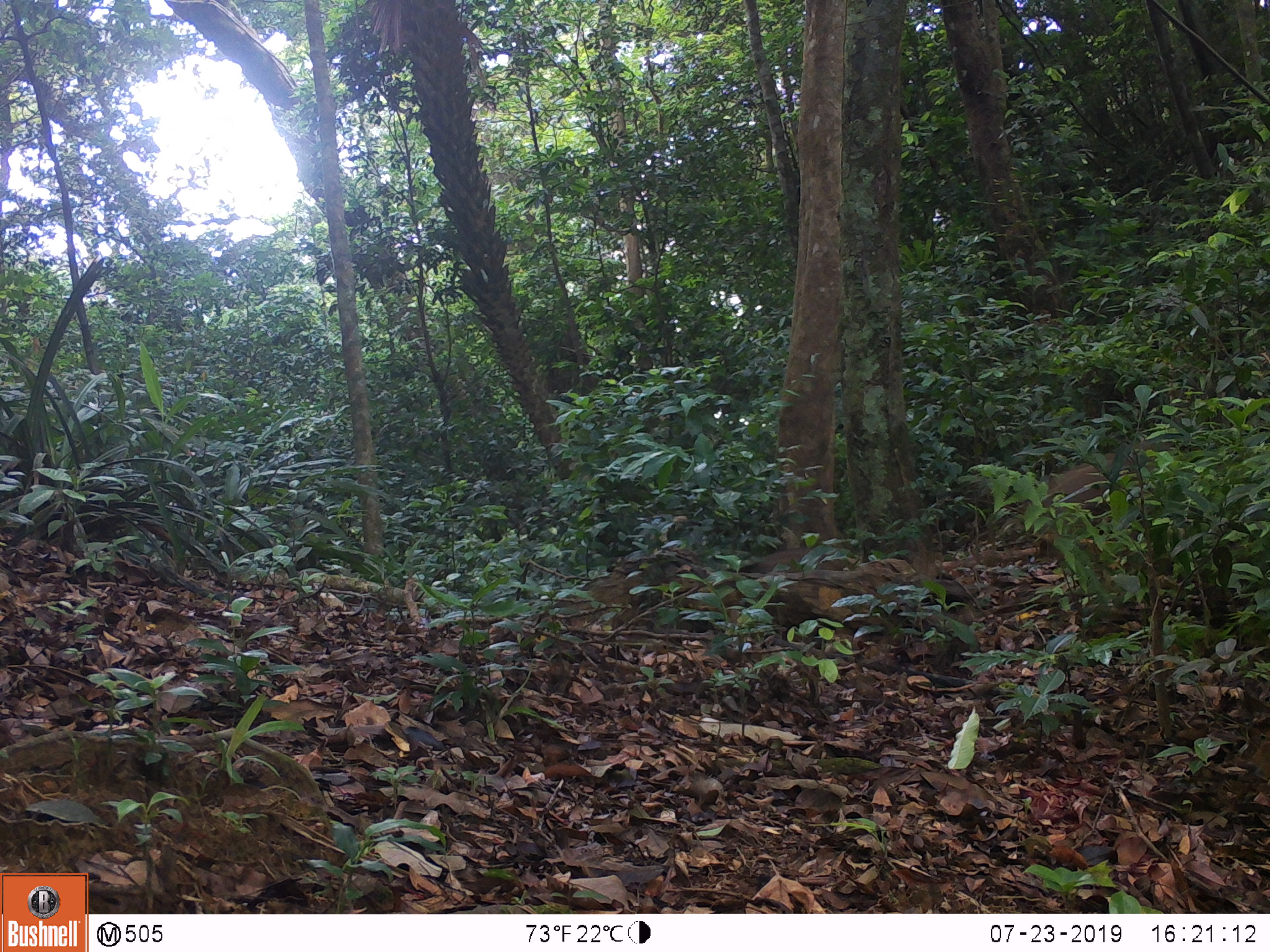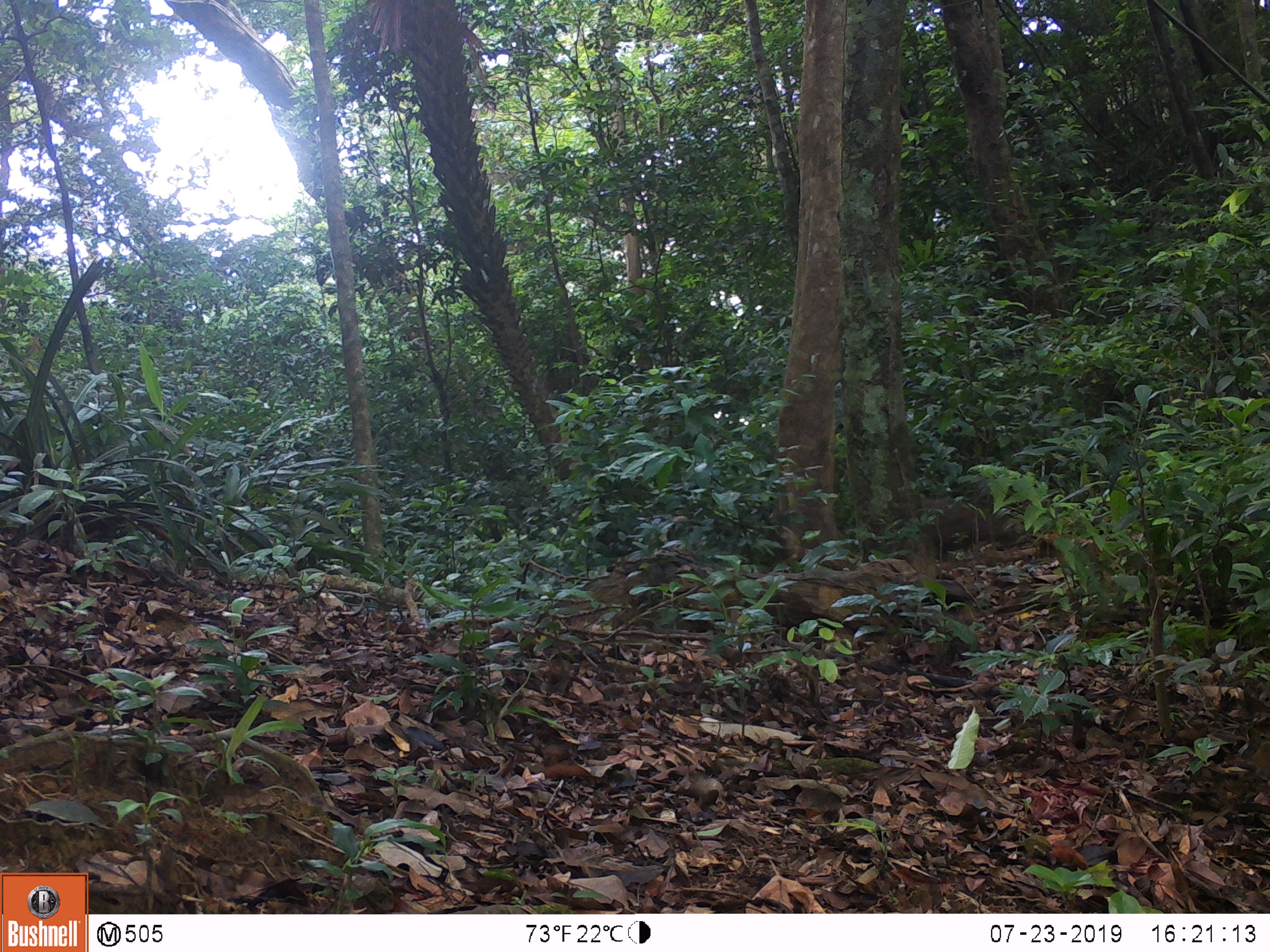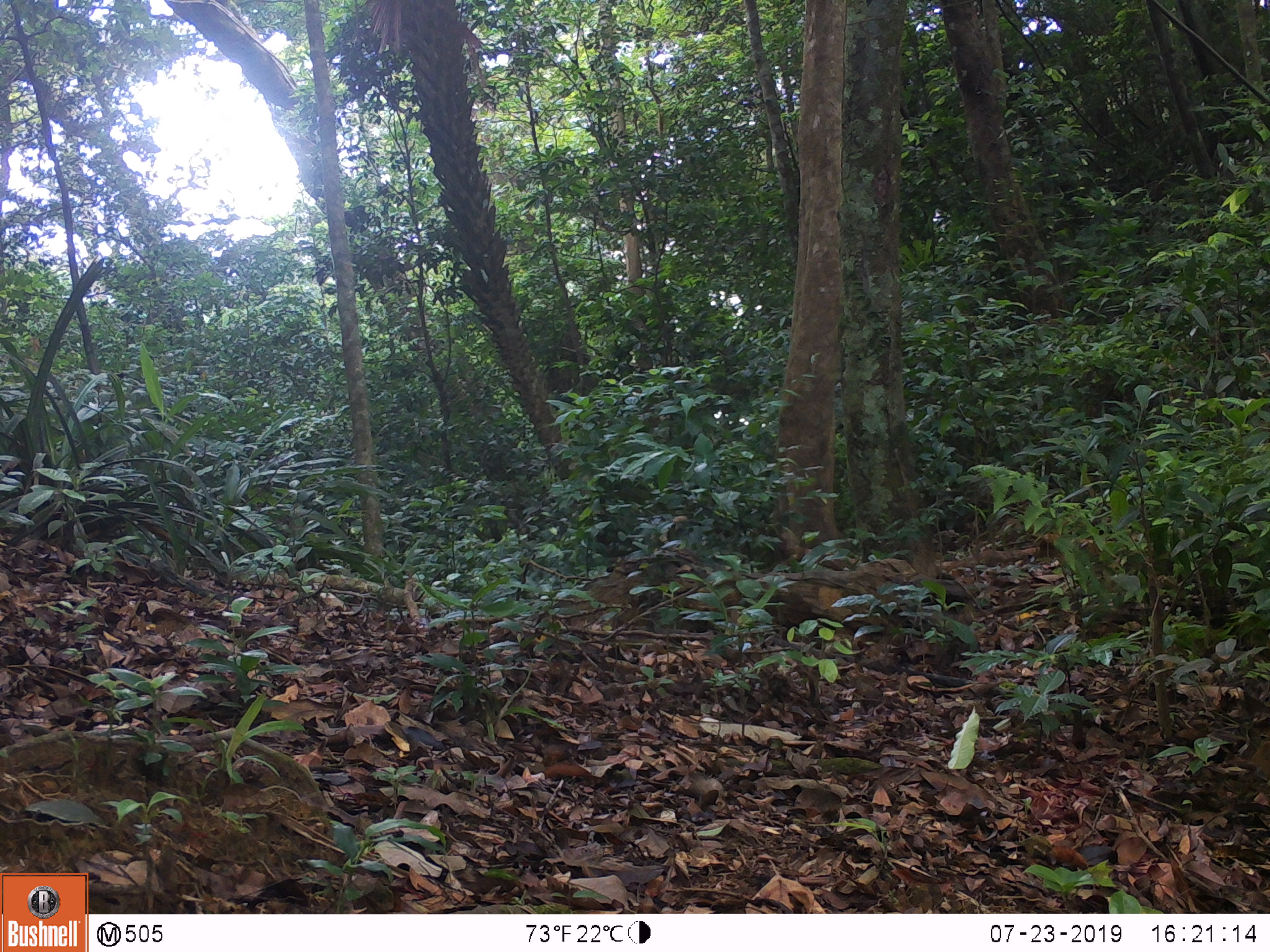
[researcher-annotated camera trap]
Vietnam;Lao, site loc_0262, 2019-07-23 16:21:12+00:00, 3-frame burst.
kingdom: Animalia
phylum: Chordata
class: Mammalia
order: Artiodactyla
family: Suidae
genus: Sus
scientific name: Sus scrofa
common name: eurasian wild pig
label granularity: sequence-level